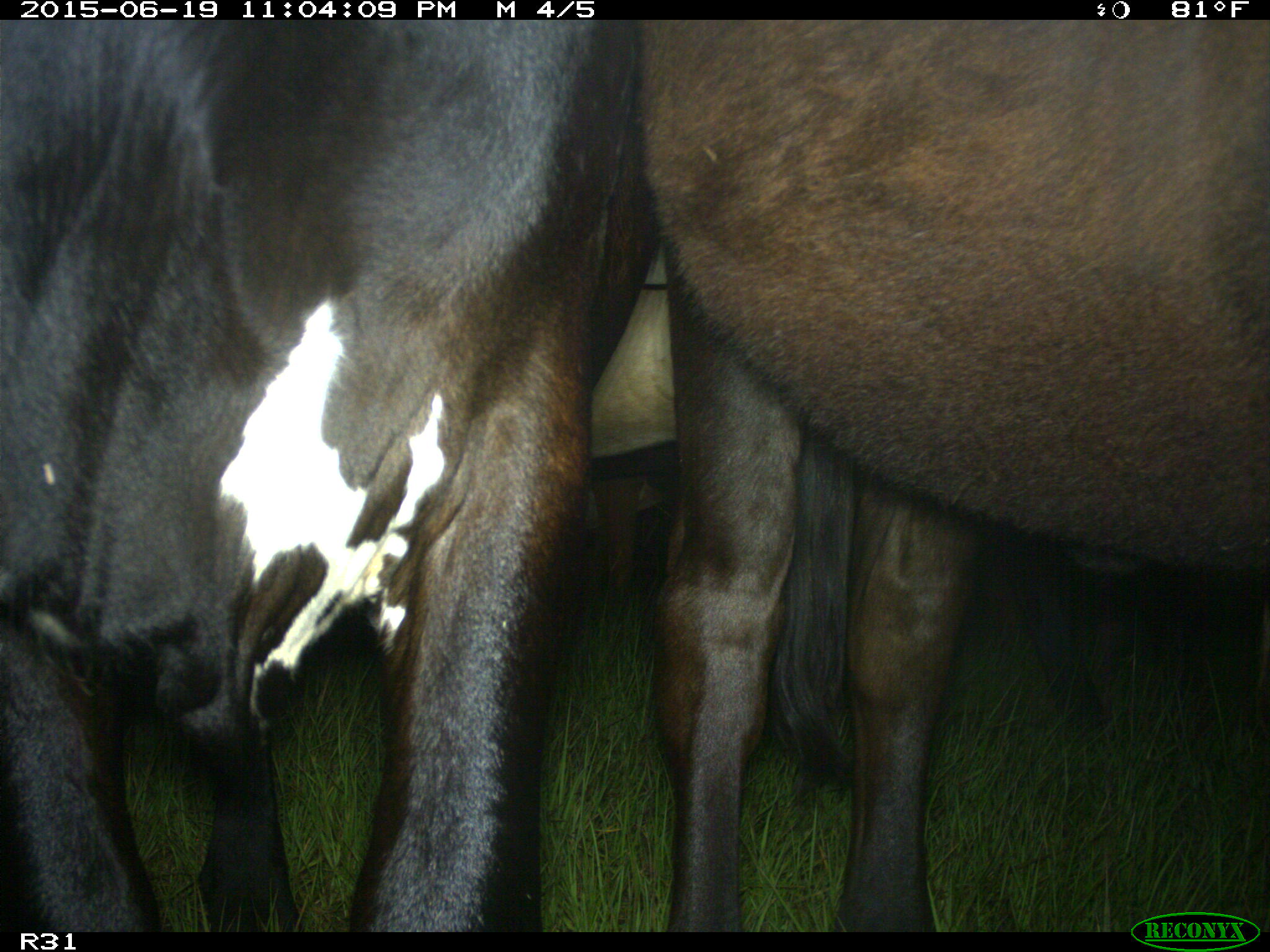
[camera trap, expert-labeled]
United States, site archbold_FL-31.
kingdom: Animalia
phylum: Chordata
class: Mammalia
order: Artiodactyla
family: Bovidae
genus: Bos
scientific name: Bos taurus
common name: domestic cow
Bos taurus (domestic cow).